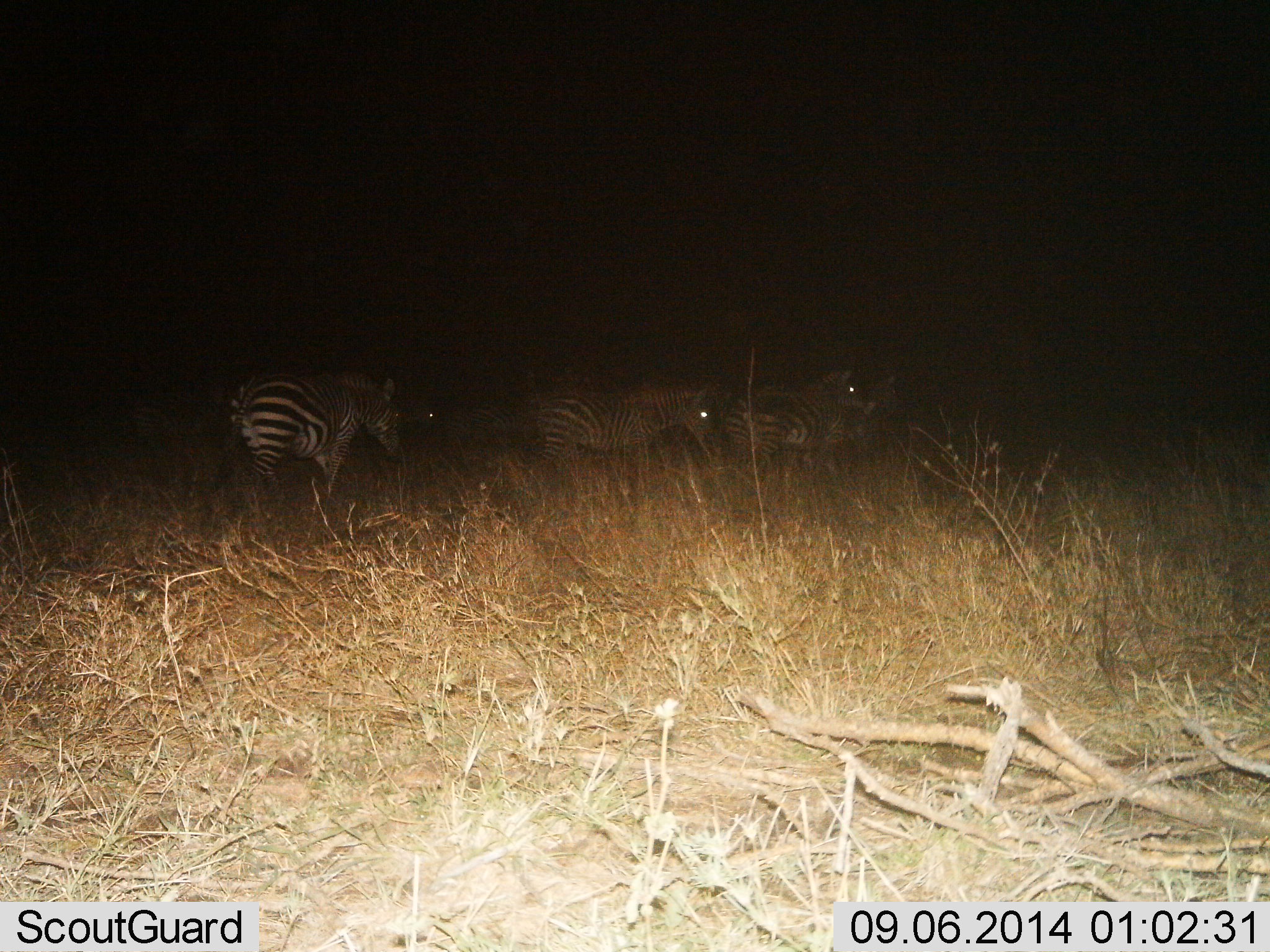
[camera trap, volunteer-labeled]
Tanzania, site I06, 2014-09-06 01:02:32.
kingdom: Animalia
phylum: Chordata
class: Mammalia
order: Perissodactyla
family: Equidae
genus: Equus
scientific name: Equus quagga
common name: plains zebra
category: zebra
Zebra (plains zebra) (Equus quagga), count 4. Behavior (volunteer vote fractions): standing 50%, resting 0%, moving 60%, interacting 0%. Young present (vote fraction): 0%. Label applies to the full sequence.